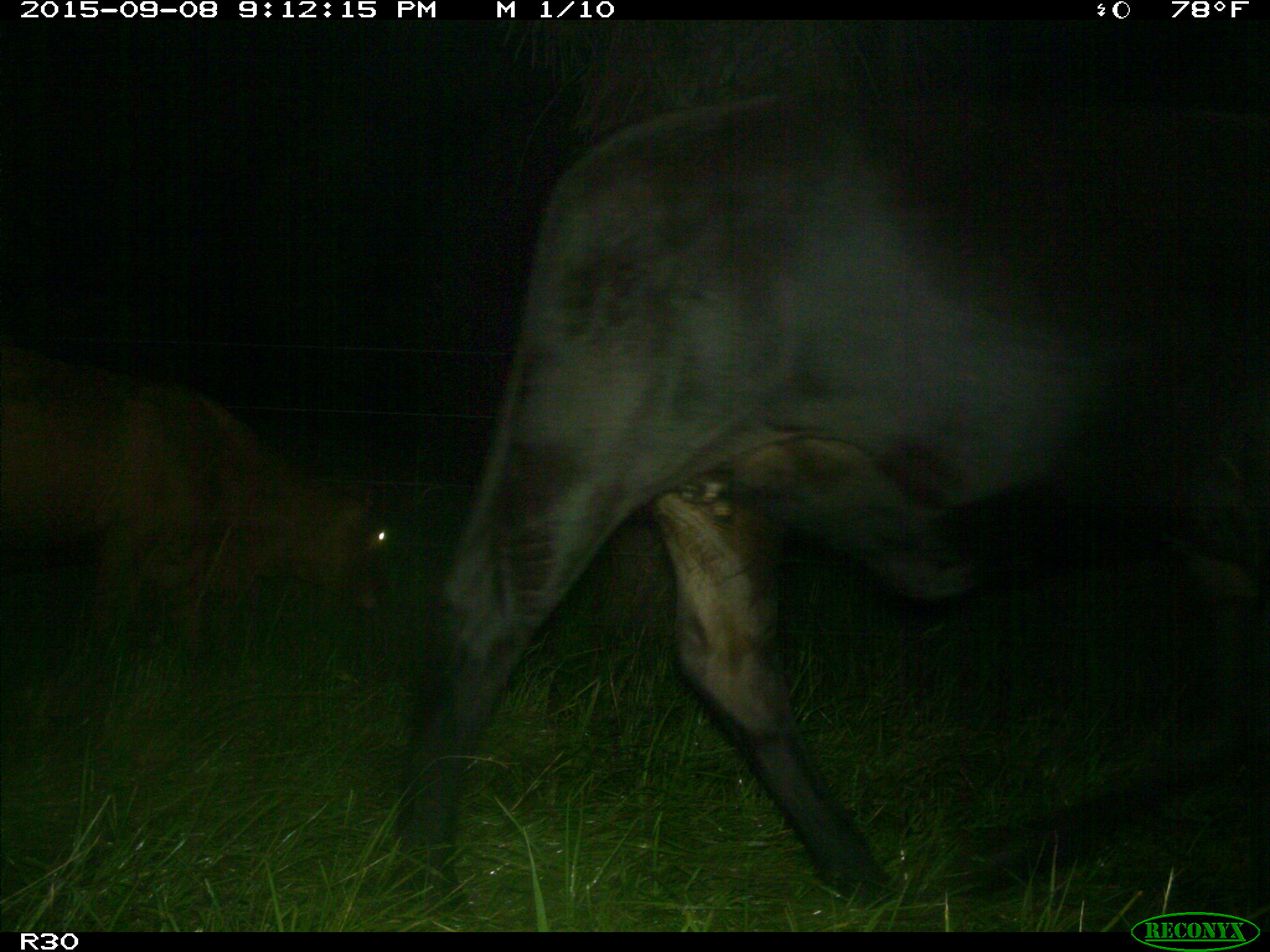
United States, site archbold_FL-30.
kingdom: Animalia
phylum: Chordata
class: Mammalia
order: Artiodactyla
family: Bovidae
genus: Bos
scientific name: Bos taurus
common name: domestic cow